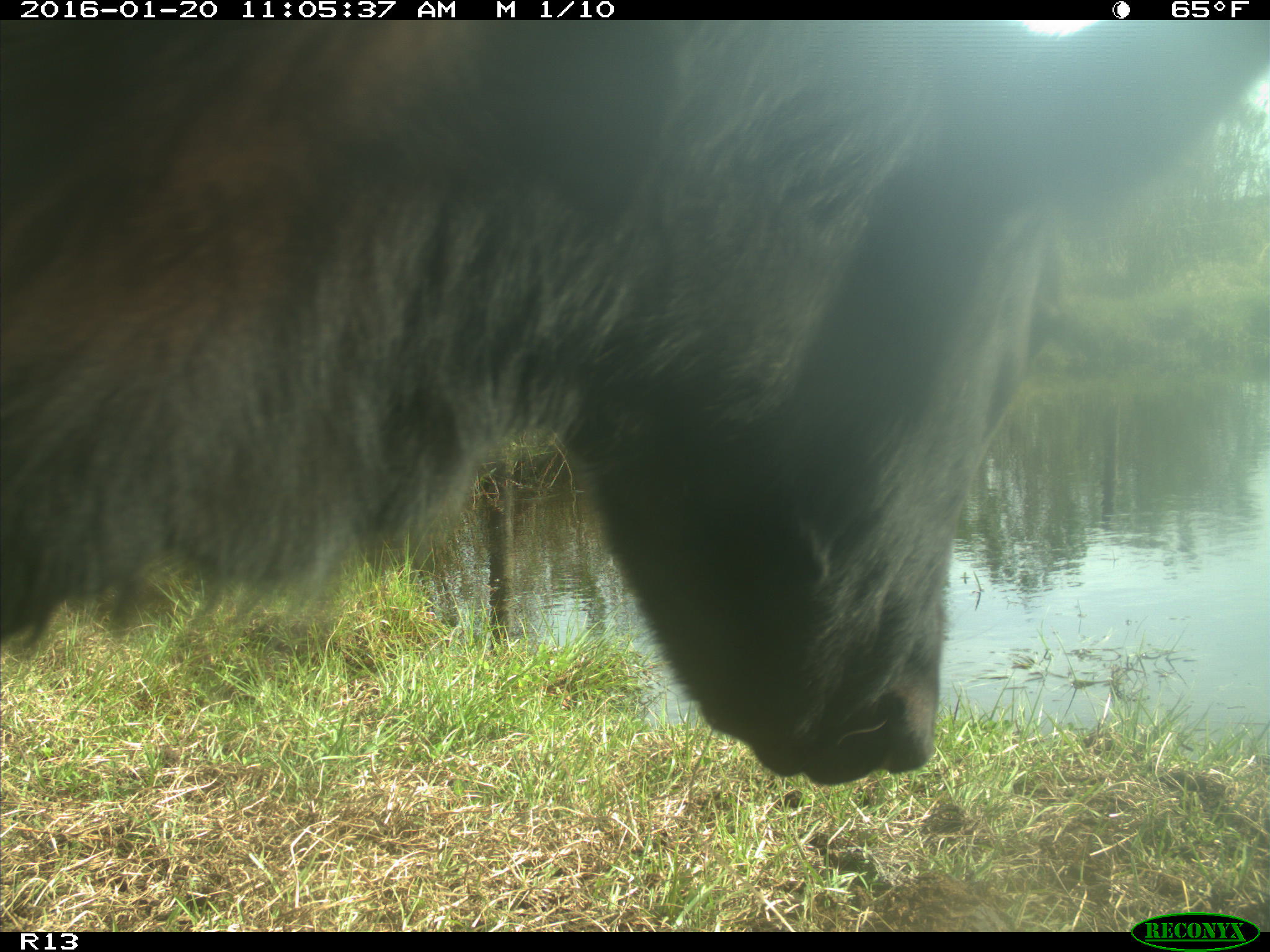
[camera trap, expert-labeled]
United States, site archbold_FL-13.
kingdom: Animalia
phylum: Chordata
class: Mammalia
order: Artiodactyla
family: Bovidae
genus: Bos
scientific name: Bos taurus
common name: domestic cow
Bos taurus (domestic cow).